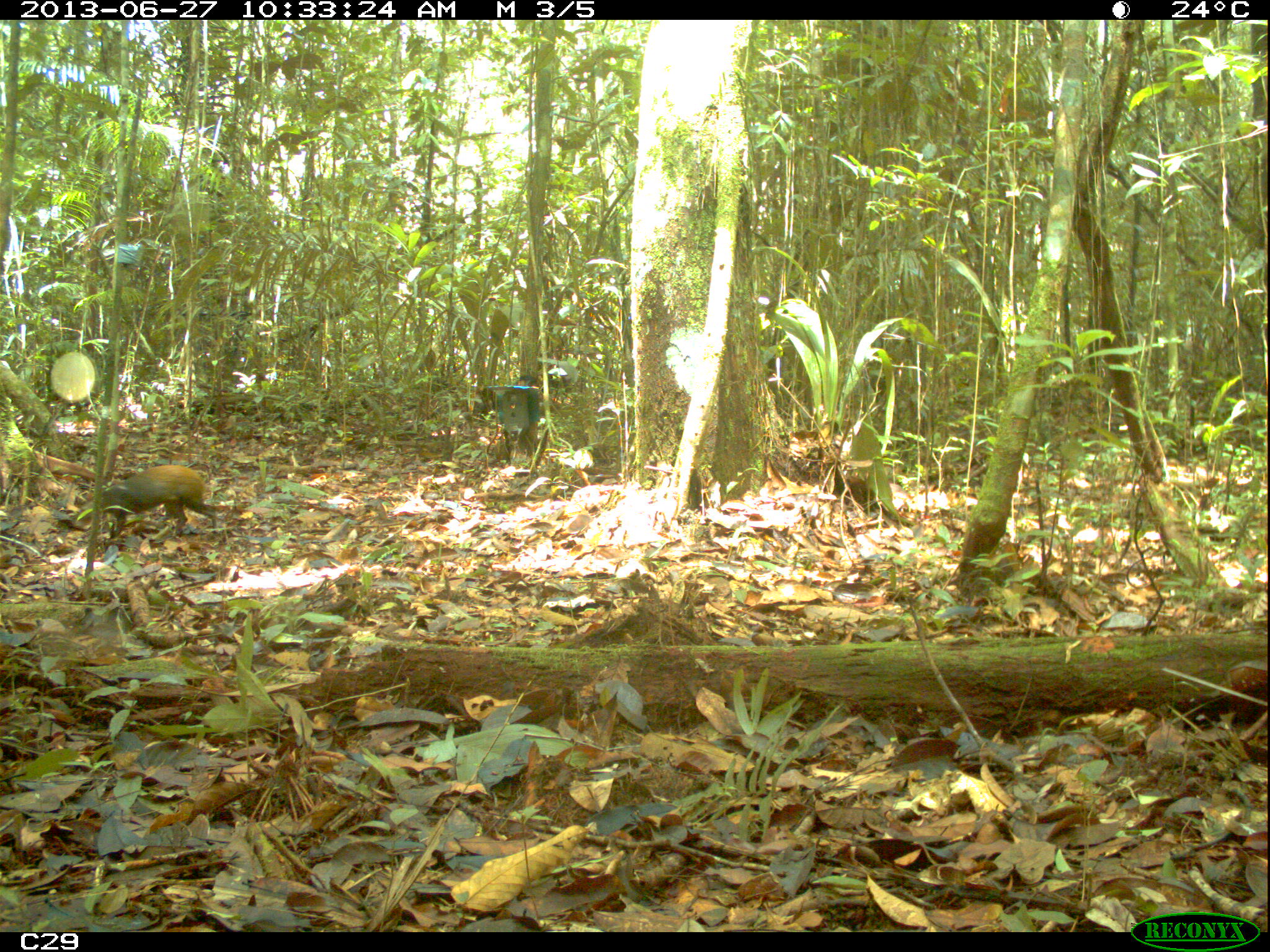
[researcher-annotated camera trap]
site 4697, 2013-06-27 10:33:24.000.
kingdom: Animalia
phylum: Chordata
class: Mammalia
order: Rodentia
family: Dasyproctidae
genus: Dasyprocta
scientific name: Dasyprocta leporina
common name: red-rumped agouti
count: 1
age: adult